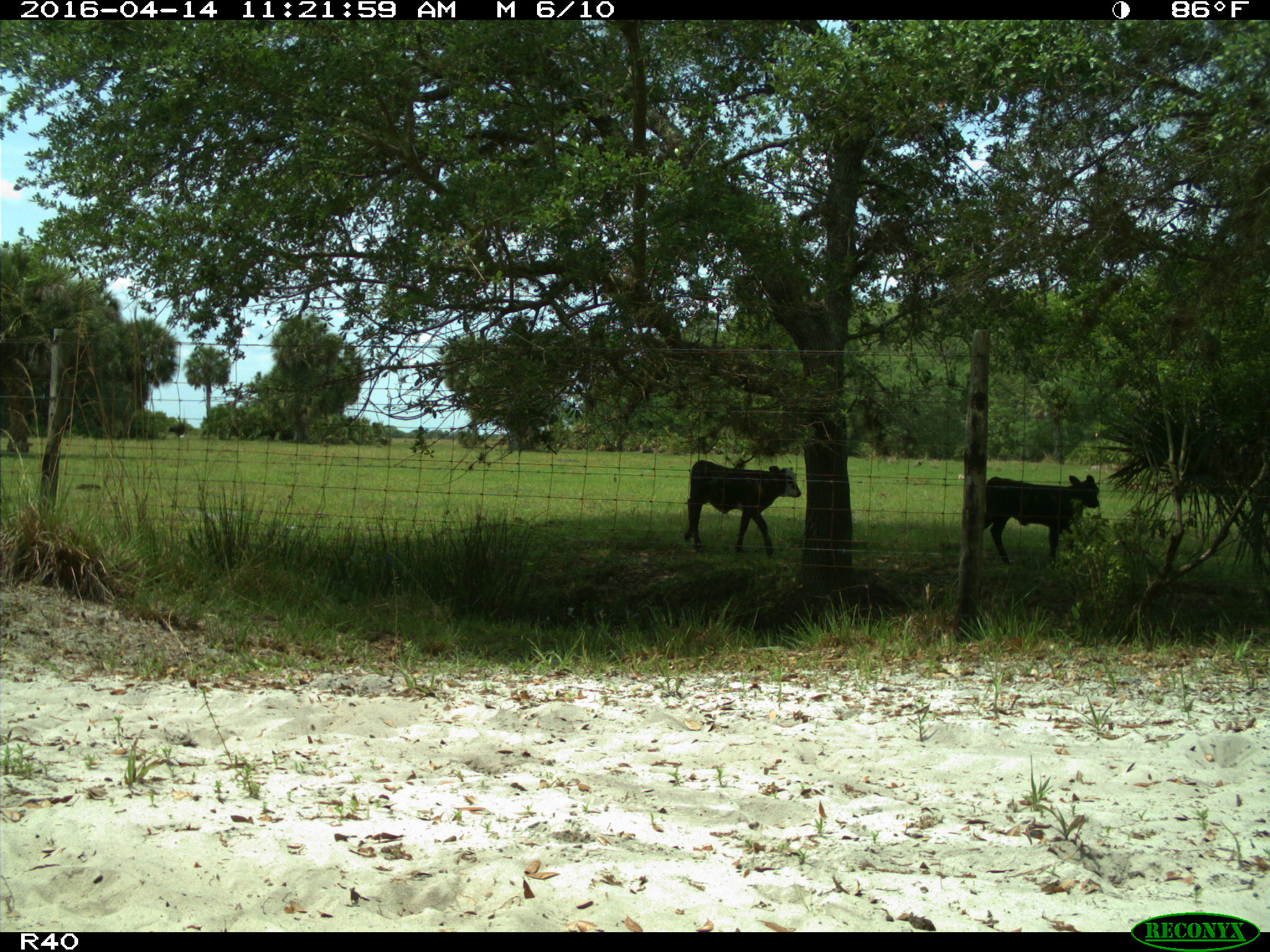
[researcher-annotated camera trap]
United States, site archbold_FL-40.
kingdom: Animalia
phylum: Chordata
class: Mammalia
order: Artiodactyla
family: Bovidae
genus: Bos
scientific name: Bos taurus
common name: domestic cow